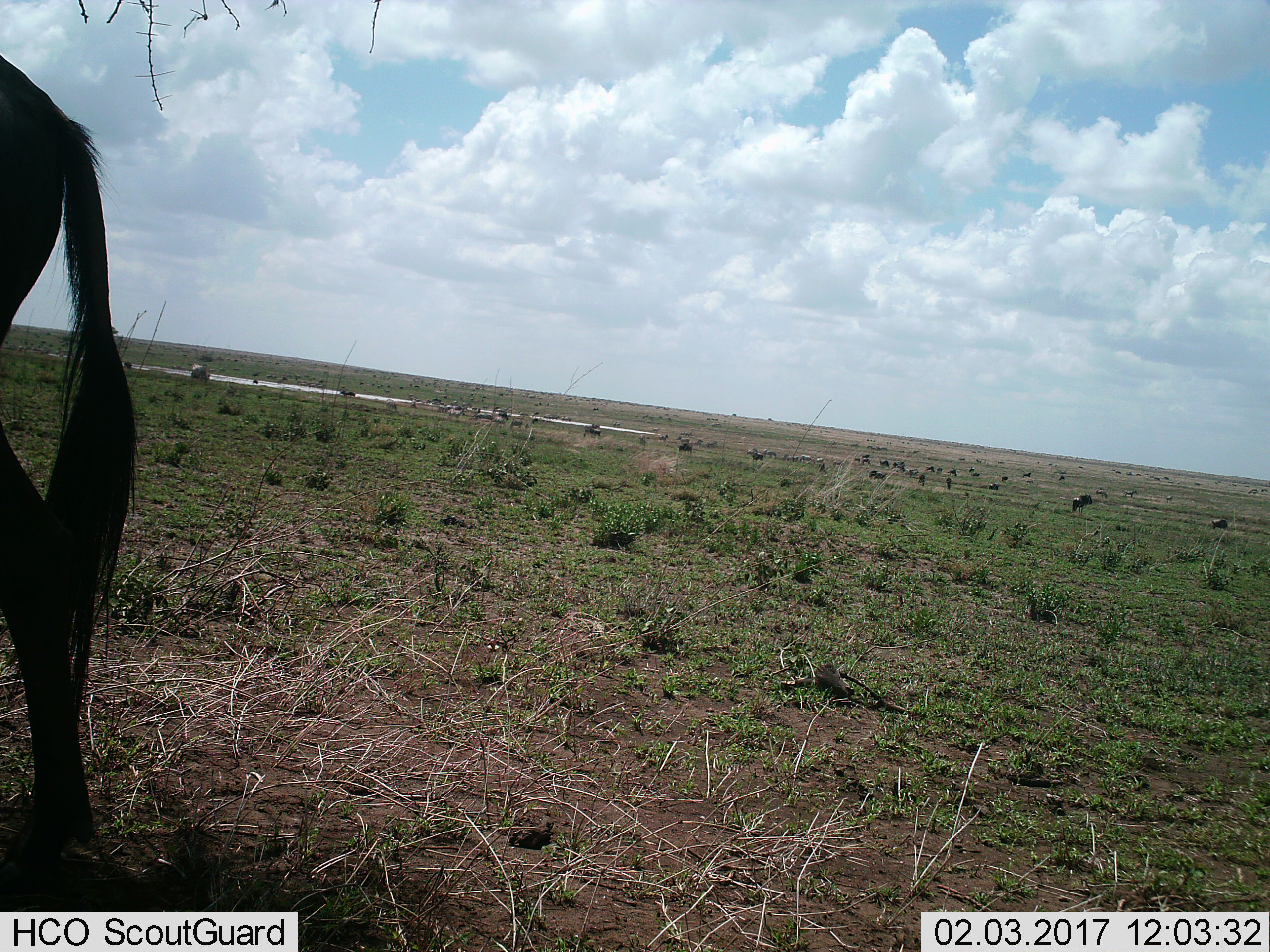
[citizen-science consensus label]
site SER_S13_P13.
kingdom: Animalia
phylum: Chordata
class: Mammalia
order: Artiodactyla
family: Bovidae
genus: Connochaetes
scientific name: Connochaetes taurinus taurinus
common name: blue wildebeest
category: wildebeestblue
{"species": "wildebeestblue (blue wildebeest) (Connochaetes taurinus taurinus)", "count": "11-50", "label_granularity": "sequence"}